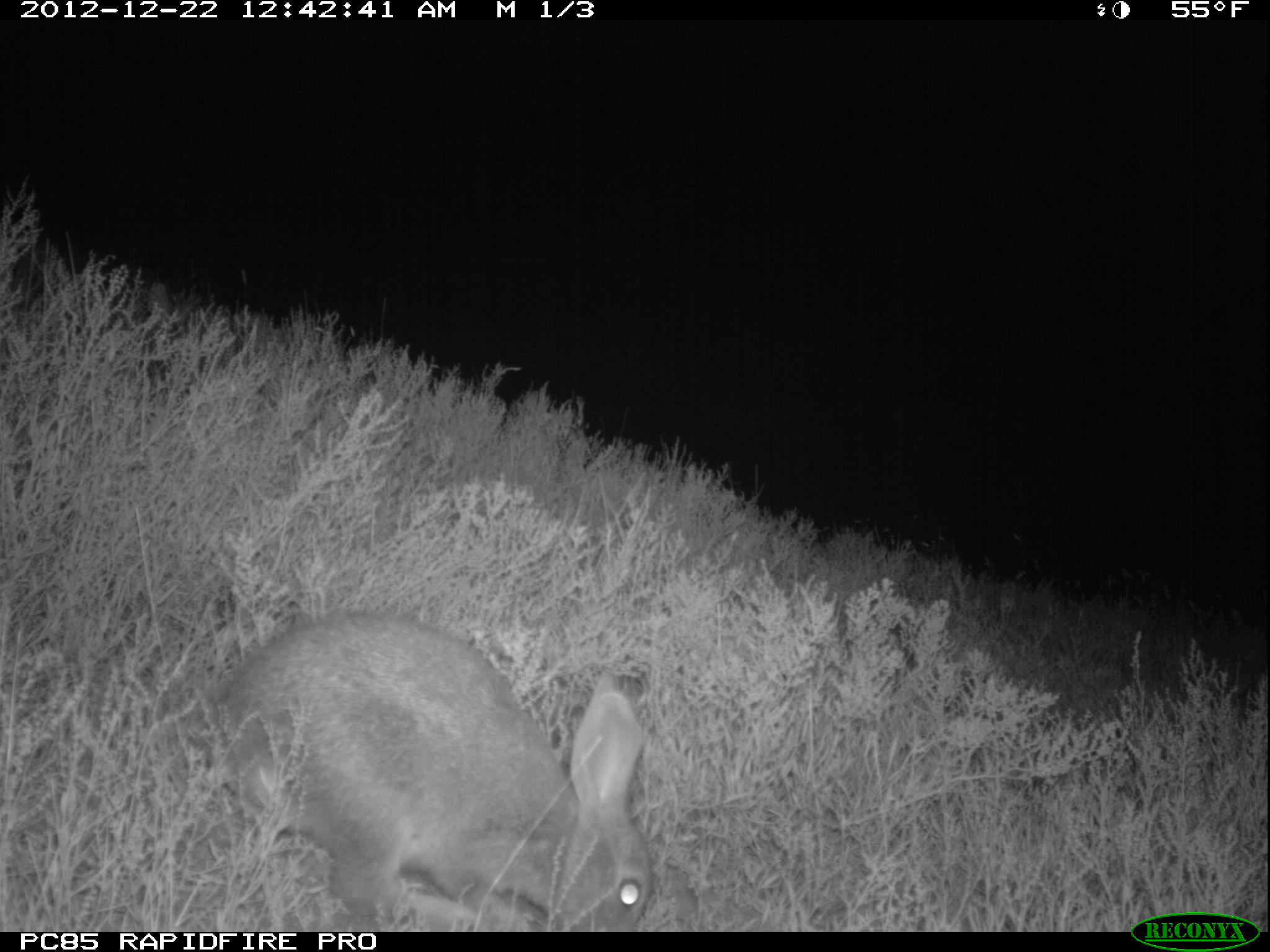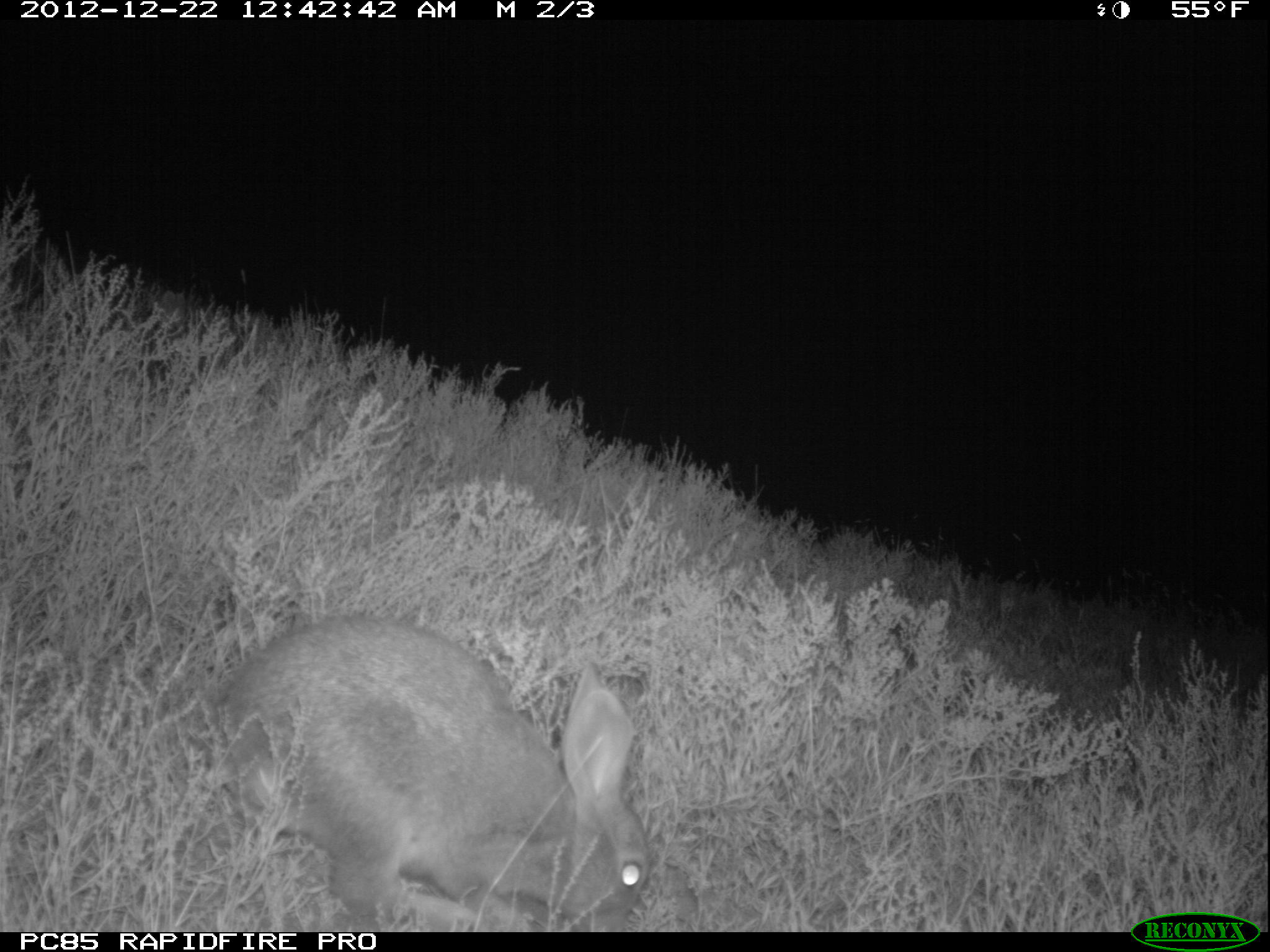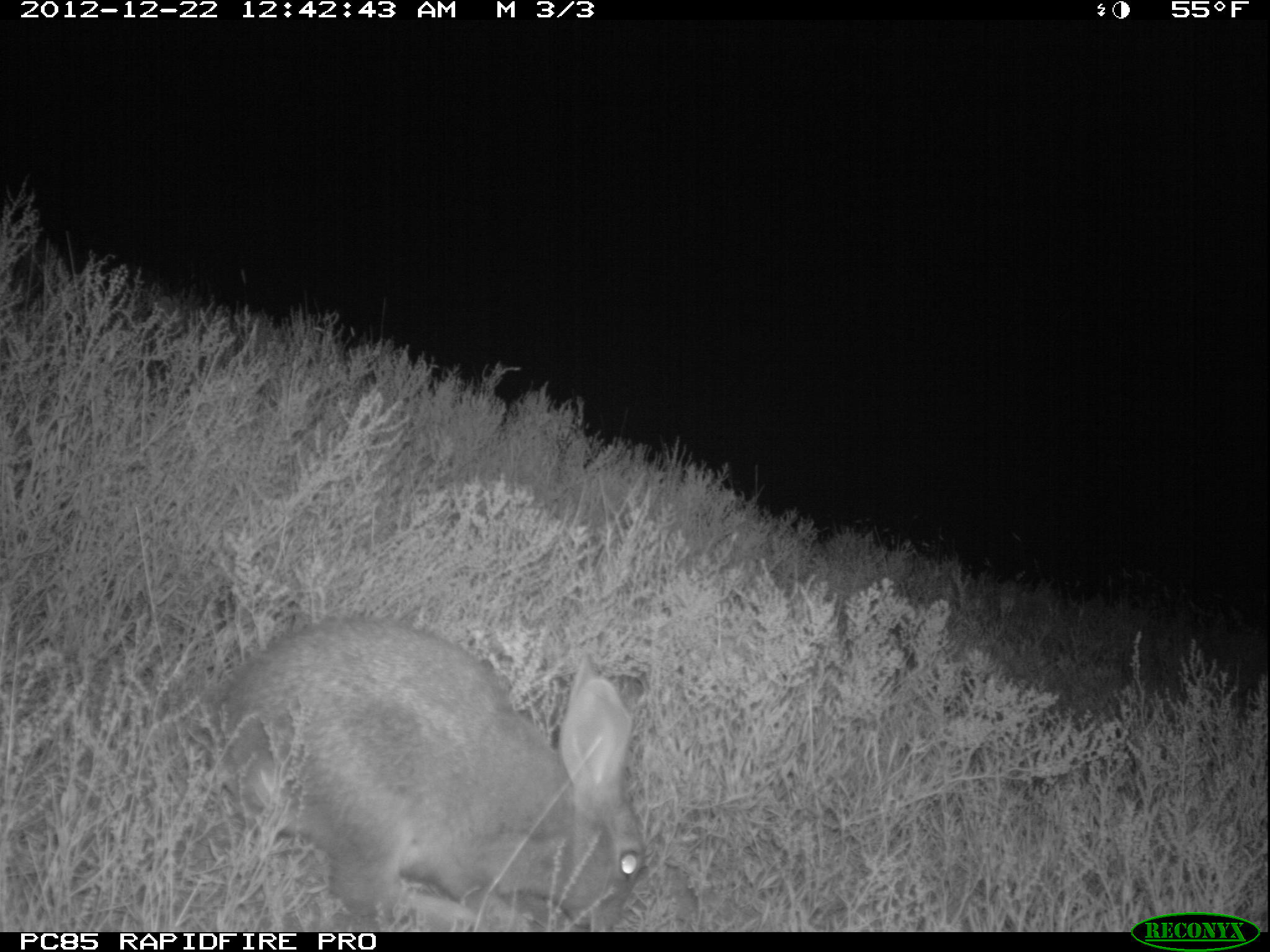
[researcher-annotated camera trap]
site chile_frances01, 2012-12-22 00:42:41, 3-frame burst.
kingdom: Animalia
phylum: Chordata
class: Mammalia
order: Lagomorpha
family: Leporidae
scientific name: Leporidae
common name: rabbits and hares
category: rabbit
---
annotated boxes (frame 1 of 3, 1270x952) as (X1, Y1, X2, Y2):
rabbit: (206, 607, 654, 931)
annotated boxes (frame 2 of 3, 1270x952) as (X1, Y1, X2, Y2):
rabbit: (207, 614, 652, 932)
unknown: (141, 282, 183, 342)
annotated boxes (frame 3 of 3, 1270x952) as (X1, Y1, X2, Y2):
rabbit: (208, 614, 650, 930)
unknown: (144, 290, 185, 347)